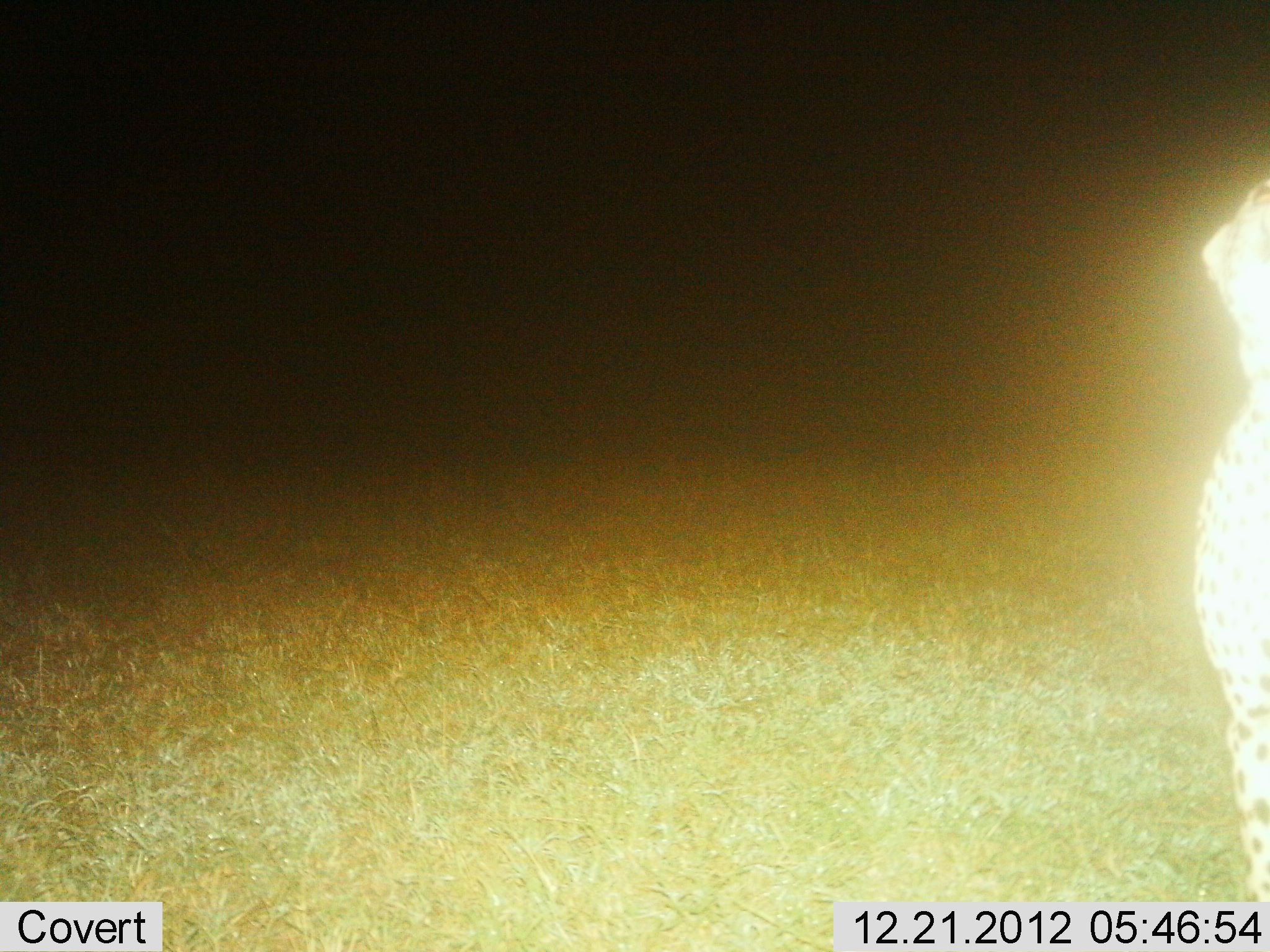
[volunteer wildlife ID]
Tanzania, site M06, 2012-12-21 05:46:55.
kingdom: Animalia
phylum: Chordata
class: Mammalia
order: Carnivora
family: Felidae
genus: Acinonyx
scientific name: Acinonyx jubatus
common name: cheetah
Cheetah (Acinonyx jubatus), count 1. Behavior (volunteer vote fractions): standing 100%, resting 0%, moving 0%, interacting 0%. Young present (vote fraction): 0%. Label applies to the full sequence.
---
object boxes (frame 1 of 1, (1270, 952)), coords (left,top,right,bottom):
animal: (1191,177,1270,901)